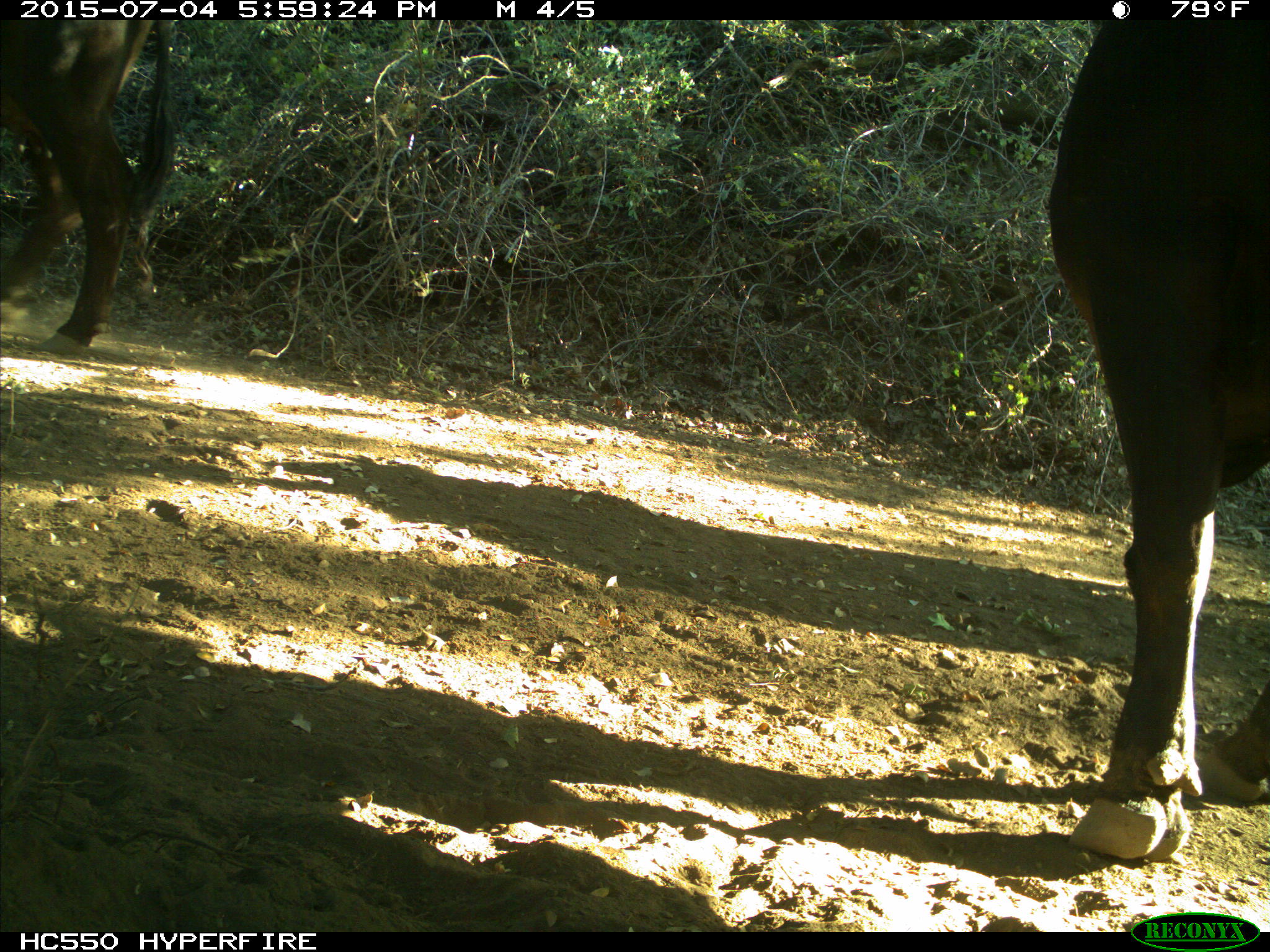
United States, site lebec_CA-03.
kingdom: Animalia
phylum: Chordata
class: Mammalia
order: Artiodactyla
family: Bovidae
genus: Bos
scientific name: Bos taurus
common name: domestic cow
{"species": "Bos taurus (domestic cow)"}